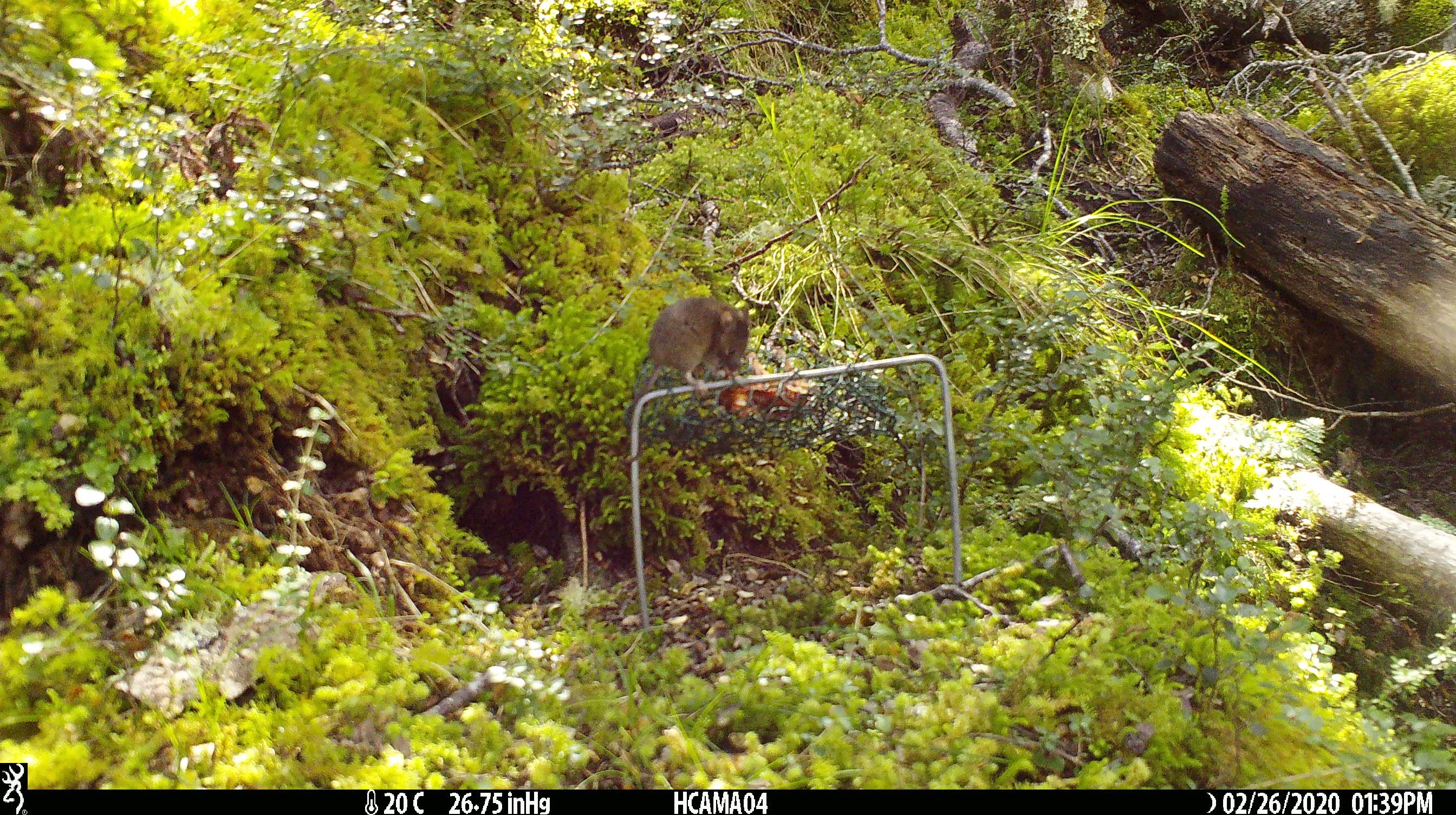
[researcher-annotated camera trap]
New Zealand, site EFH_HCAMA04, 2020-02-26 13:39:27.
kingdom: Animalia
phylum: Chordata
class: Mammalia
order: Rodentia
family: Muridae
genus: Mus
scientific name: Mus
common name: mouse